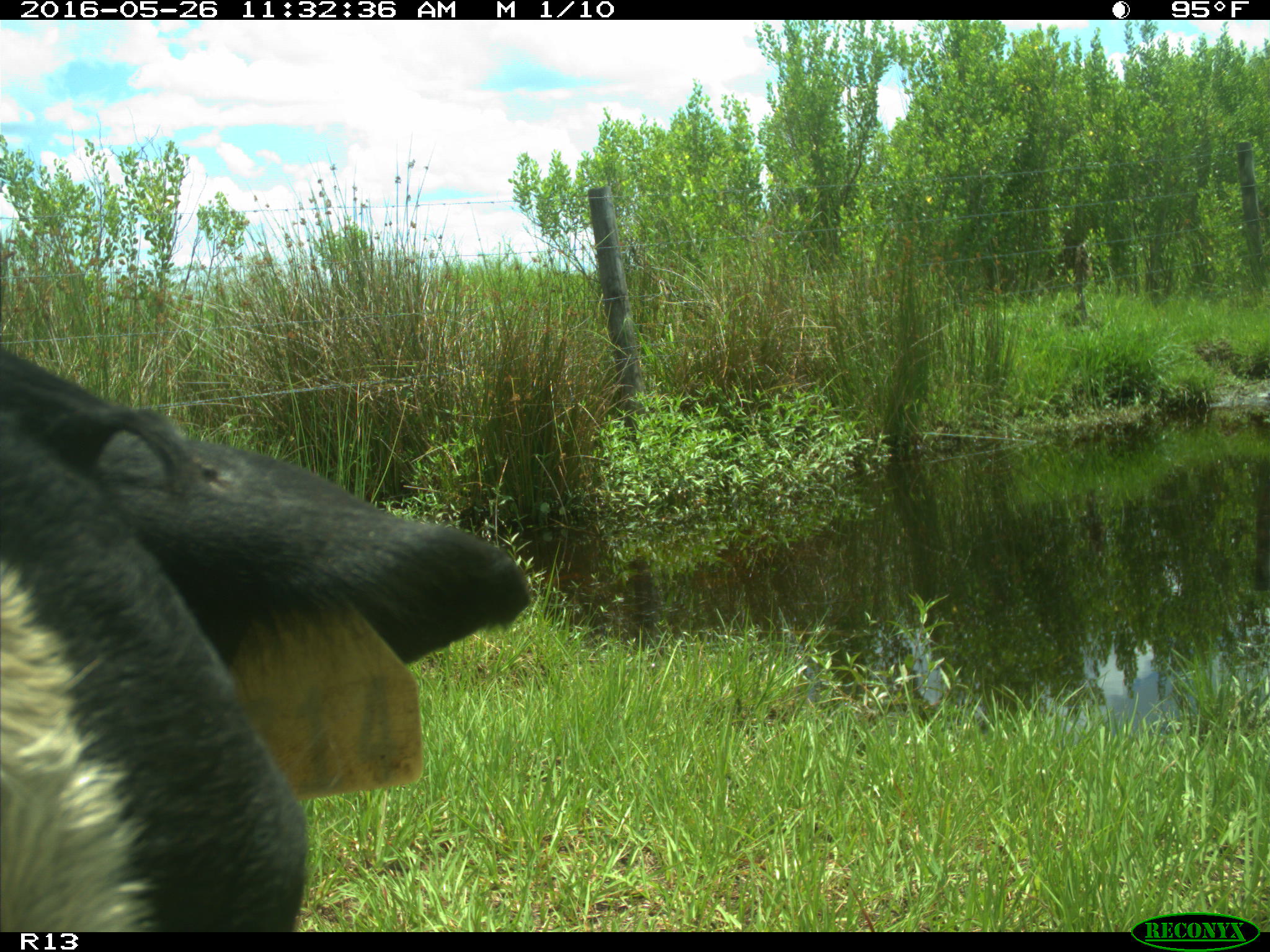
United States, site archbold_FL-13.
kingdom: Animalia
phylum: Chordata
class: Mammalia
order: Artiodactyla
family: Bovidae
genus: Bos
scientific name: Bos taurus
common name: domestic cow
Bos taurus (domestic cow).